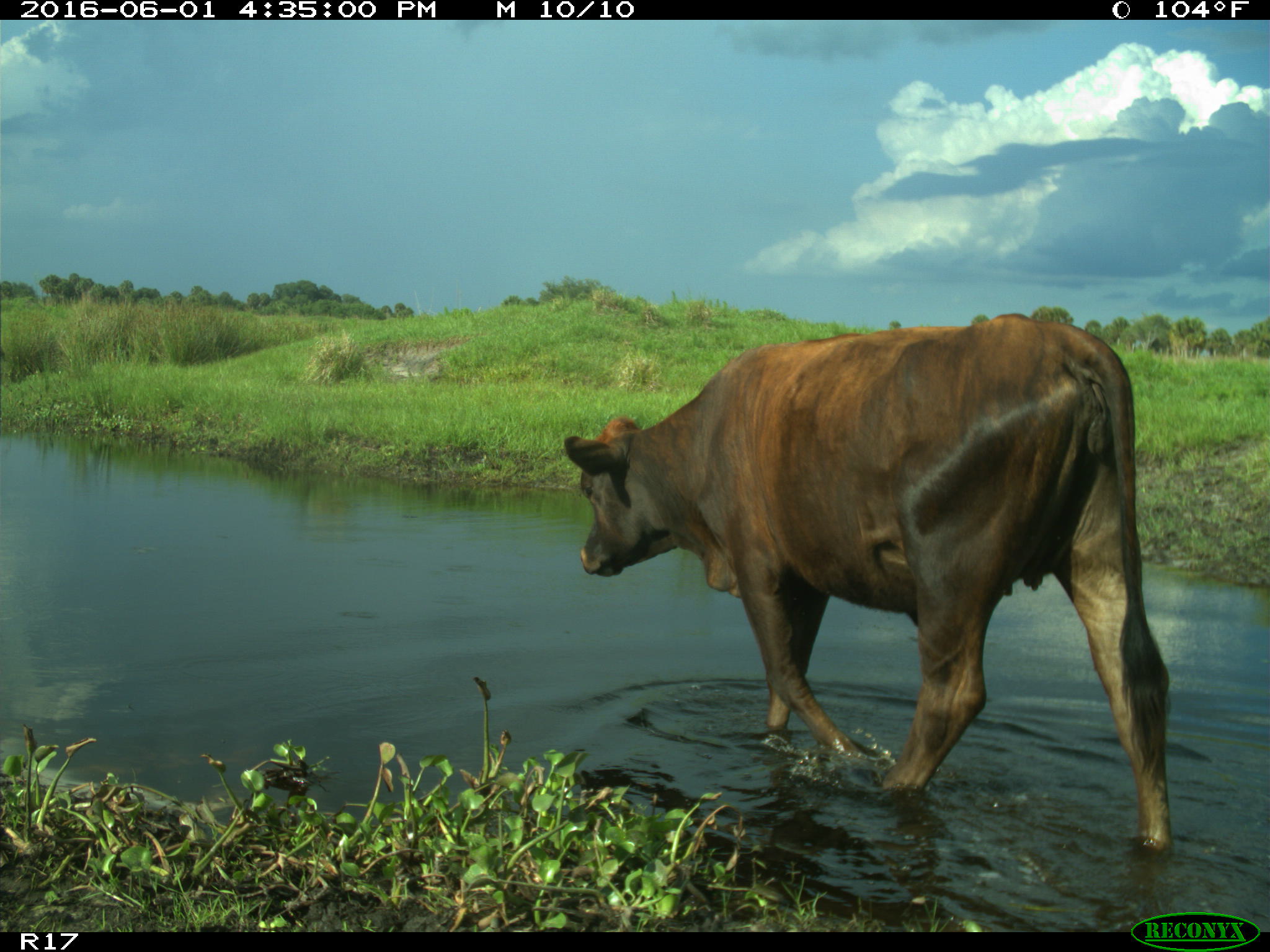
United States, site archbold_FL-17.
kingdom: Animalia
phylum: Chordata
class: Mammalia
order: Artiodactyla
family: Bovidae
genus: Bos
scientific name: Bos taurus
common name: domestic cow